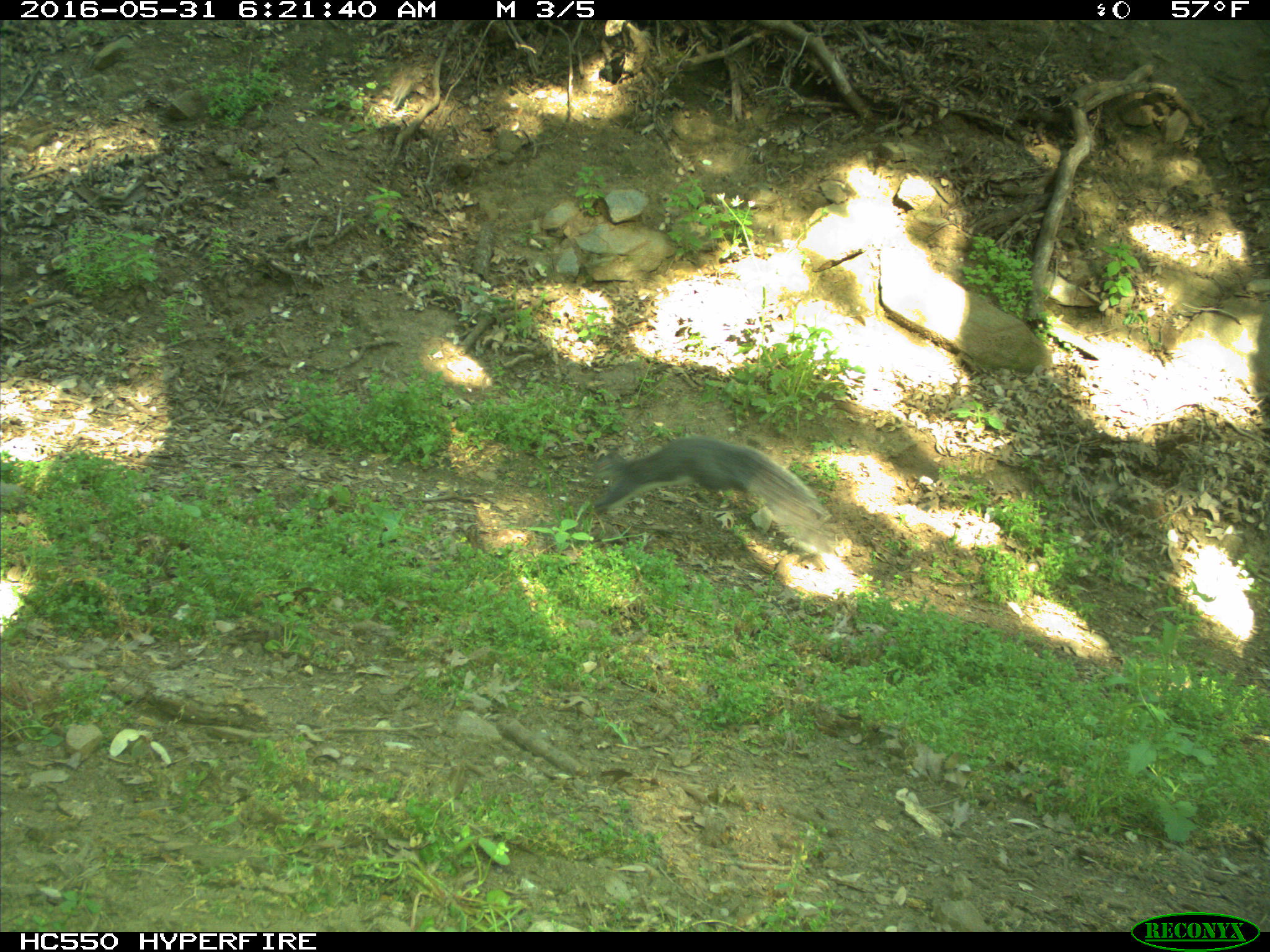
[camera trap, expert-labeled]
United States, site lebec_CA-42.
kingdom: Animalia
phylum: Chordata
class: Mammalia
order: Rodentia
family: Sciuridae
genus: Sciurus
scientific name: Sciurus carolinensis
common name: eastern gray squirrel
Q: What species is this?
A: Sciurus carolinensis (eastern gray squirrel).